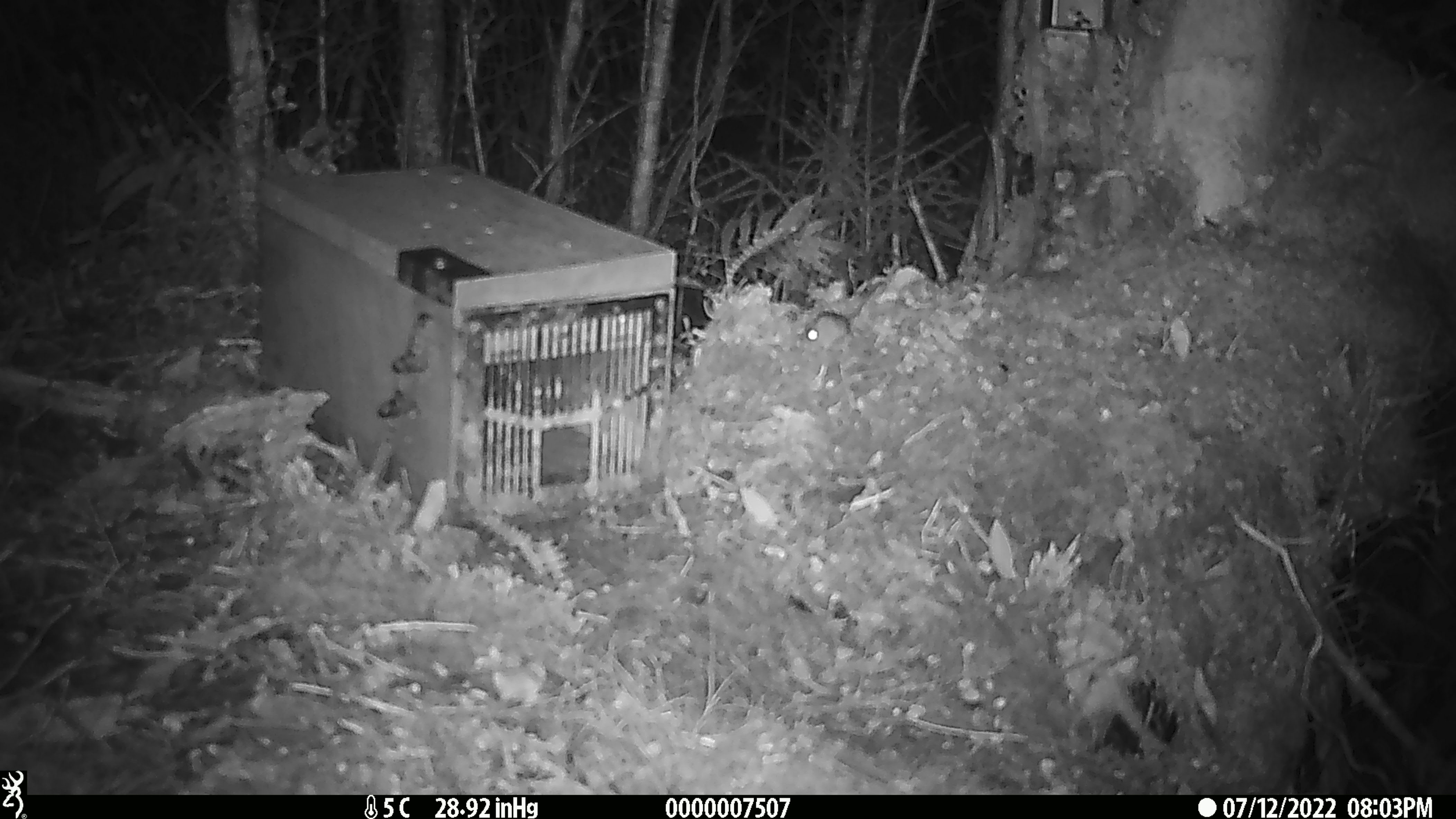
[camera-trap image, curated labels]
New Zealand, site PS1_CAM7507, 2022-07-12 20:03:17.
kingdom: Animalia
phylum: Chordata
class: Mammalia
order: Rodentia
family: Muridae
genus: Mus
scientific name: Mus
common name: mouse